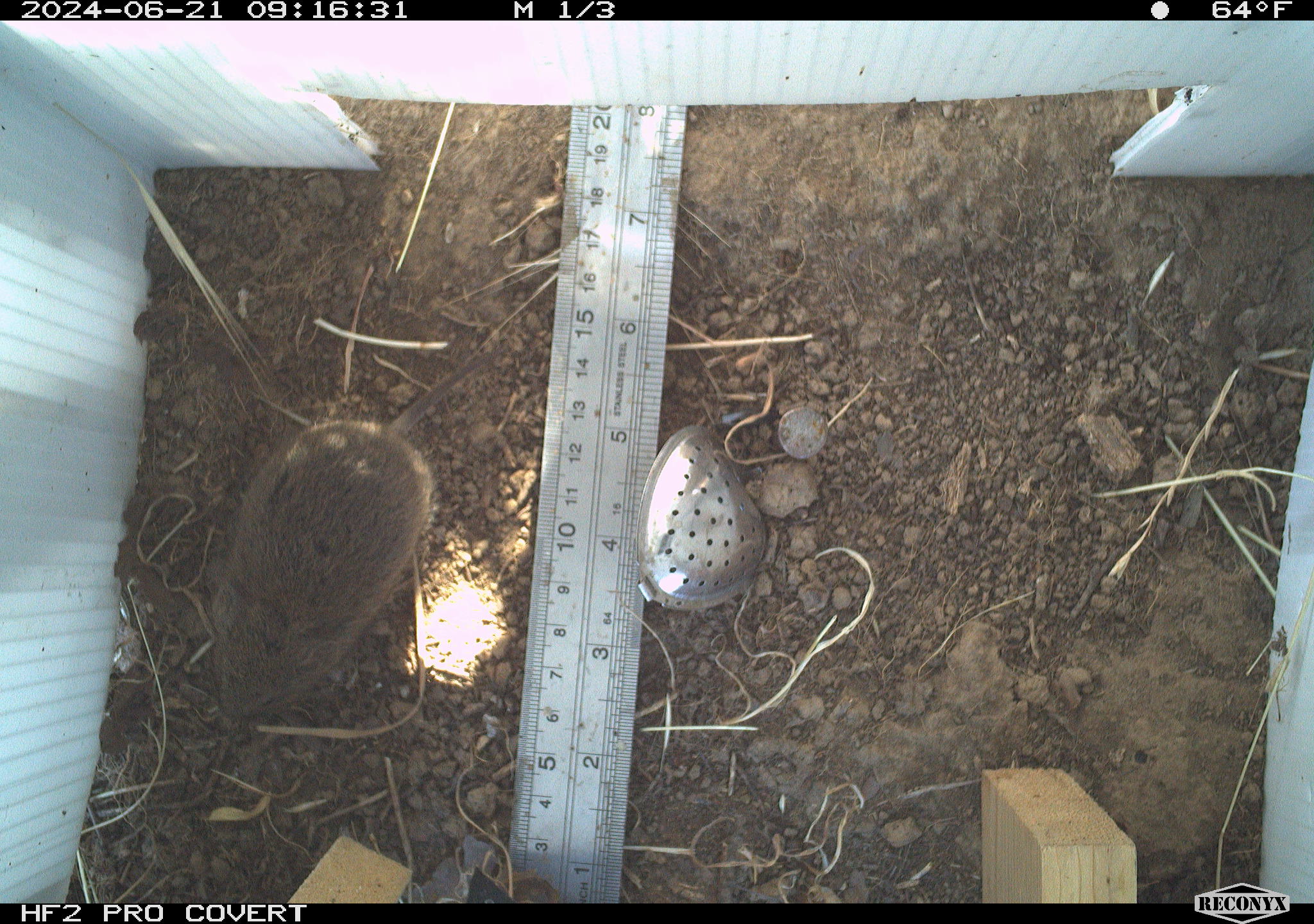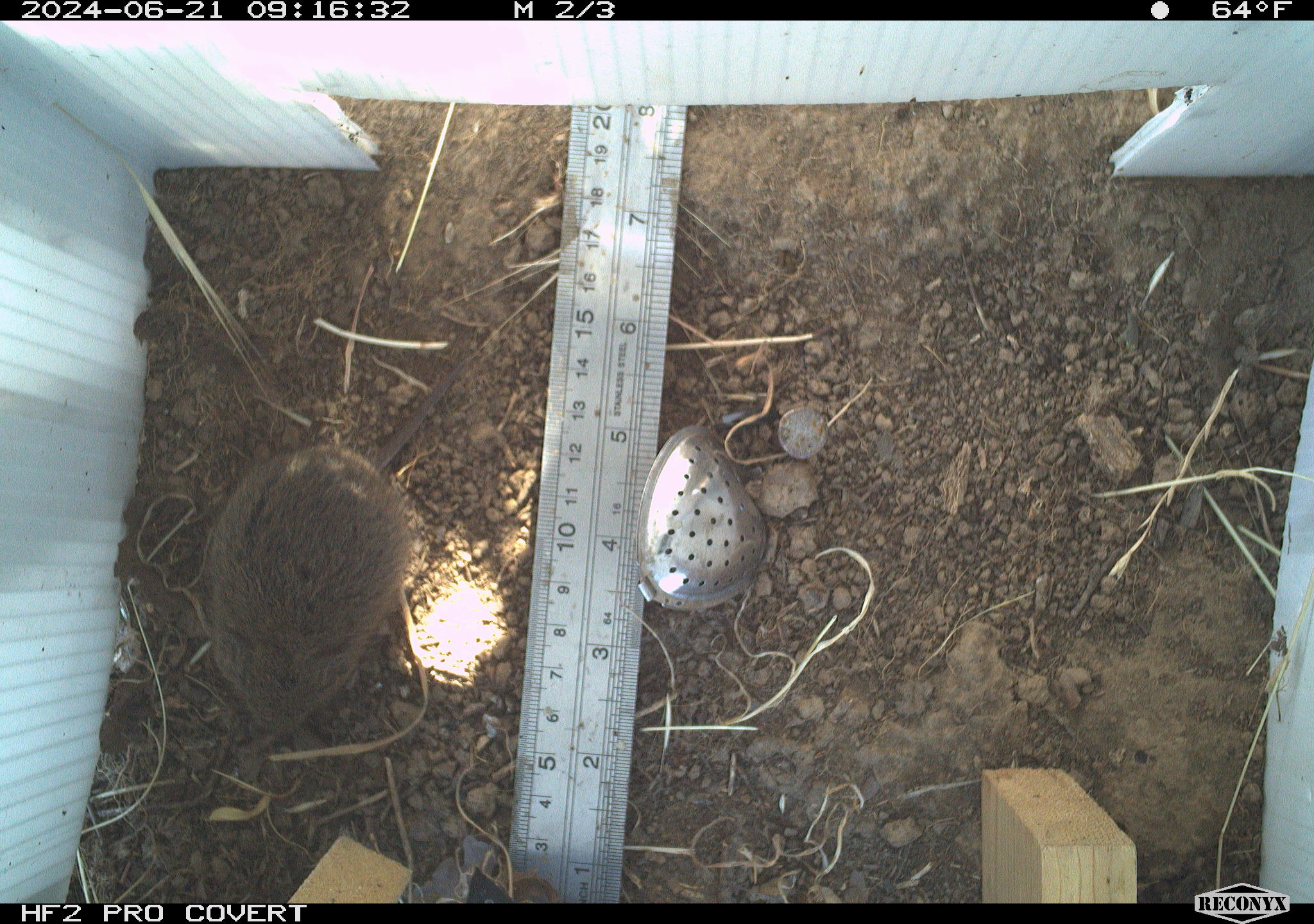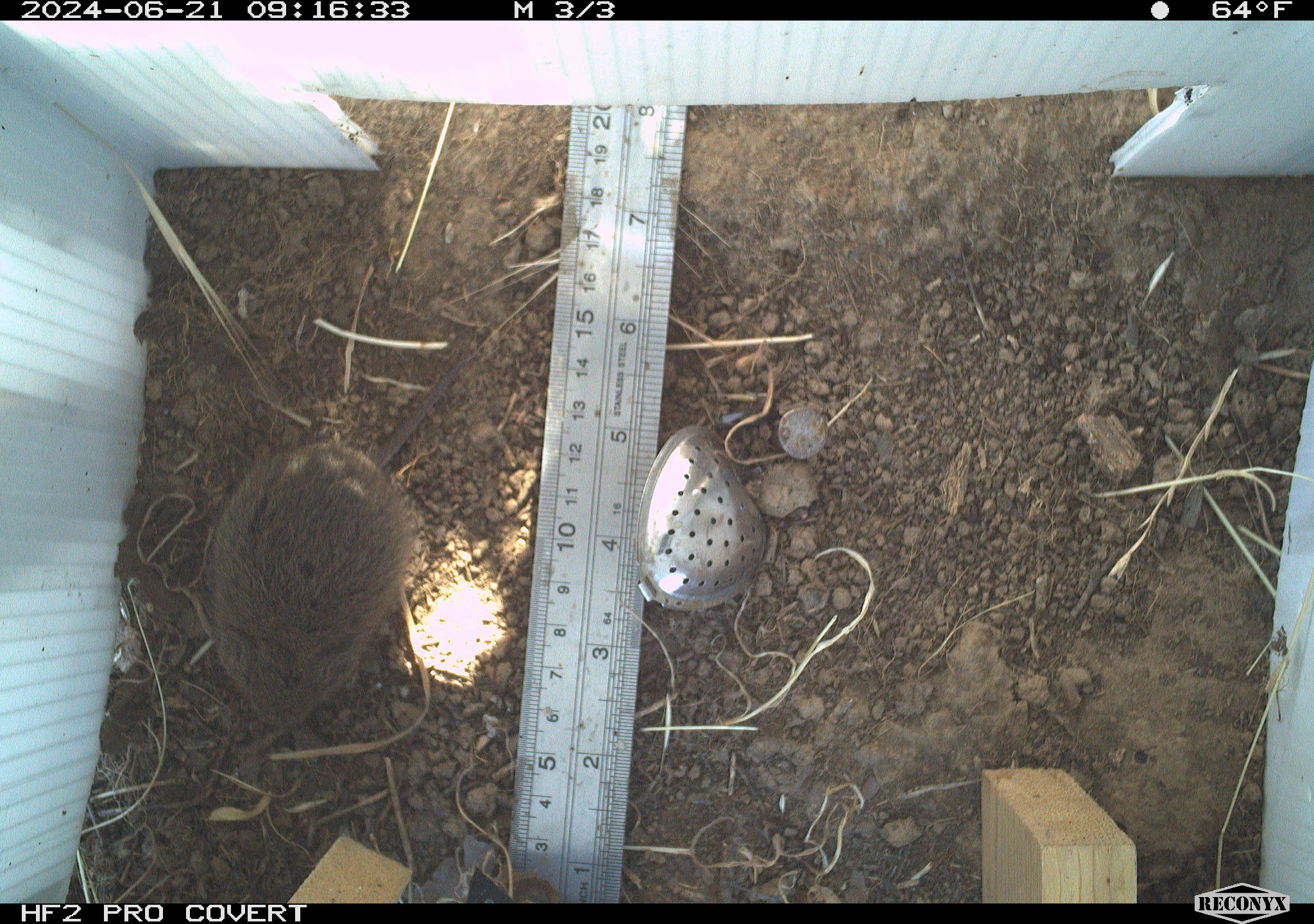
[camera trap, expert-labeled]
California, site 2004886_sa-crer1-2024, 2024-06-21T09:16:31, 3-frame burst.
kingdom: Animalia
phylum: Chordata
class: Mammalia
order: Rodentia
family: Cricetidae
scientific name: Arvicolinae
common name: voles, lemmings, and muskrats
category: arvicolinae subfamily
Arvicolinae subfamily (voles, lemmings, and muskrats) (Arvicolinae).